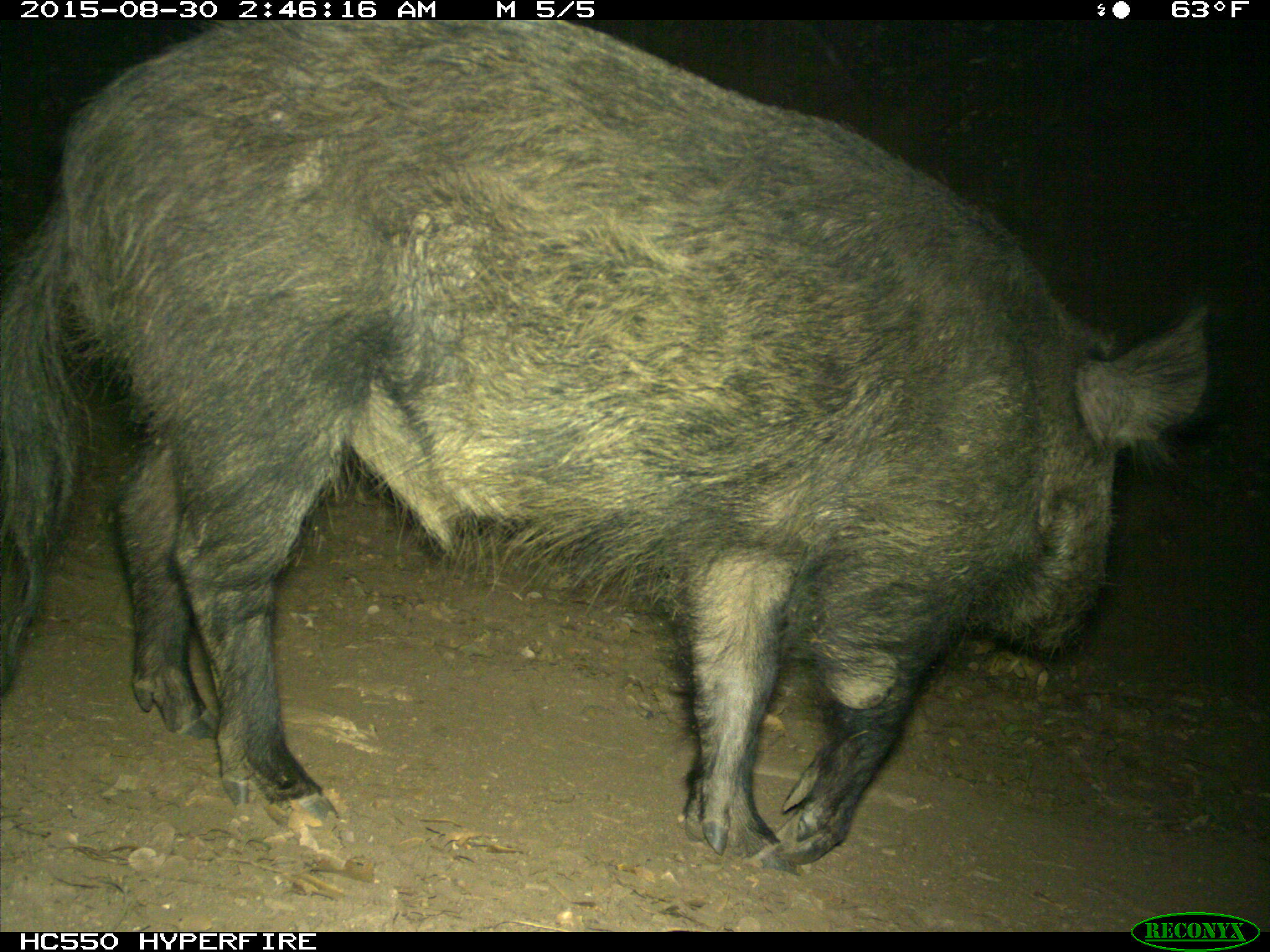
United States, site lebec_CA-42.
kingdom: Animalia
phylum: Chordata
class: Mammalia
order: Artiodactyla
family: Suidae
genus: Sus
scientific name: Sus scrofa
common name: wild boar